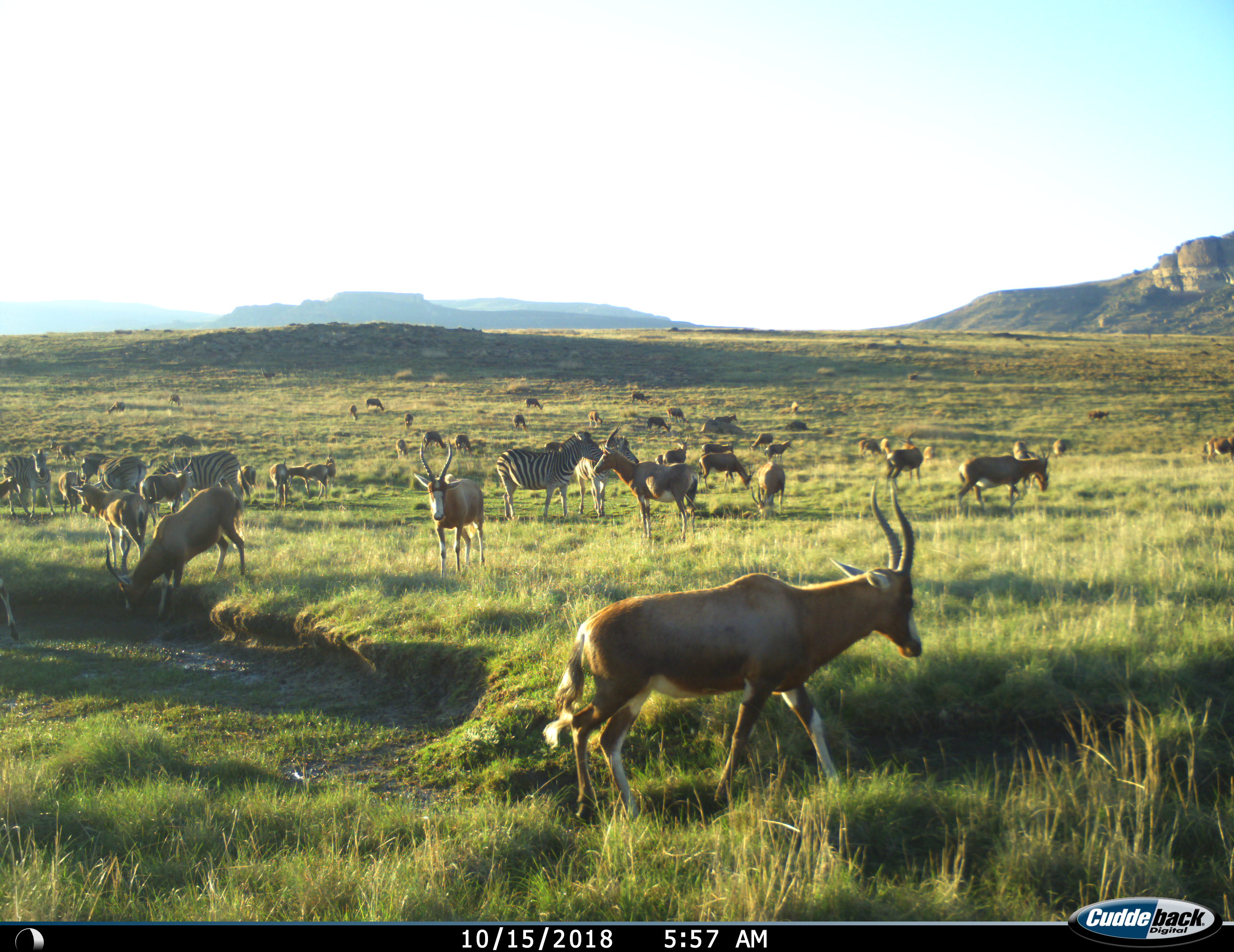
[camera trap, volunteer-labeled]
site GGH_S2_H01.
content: unidentified animal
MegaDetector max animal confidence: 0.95